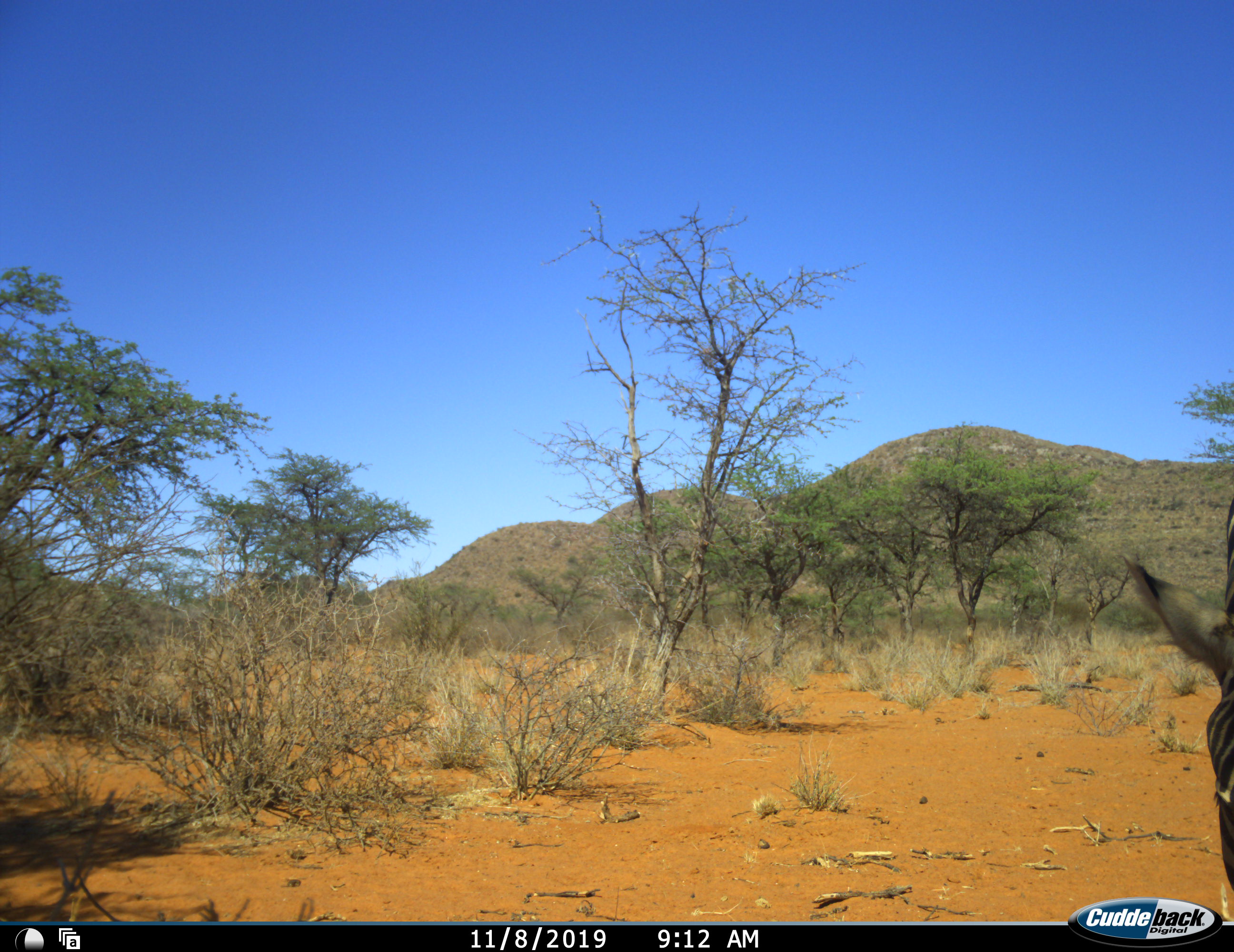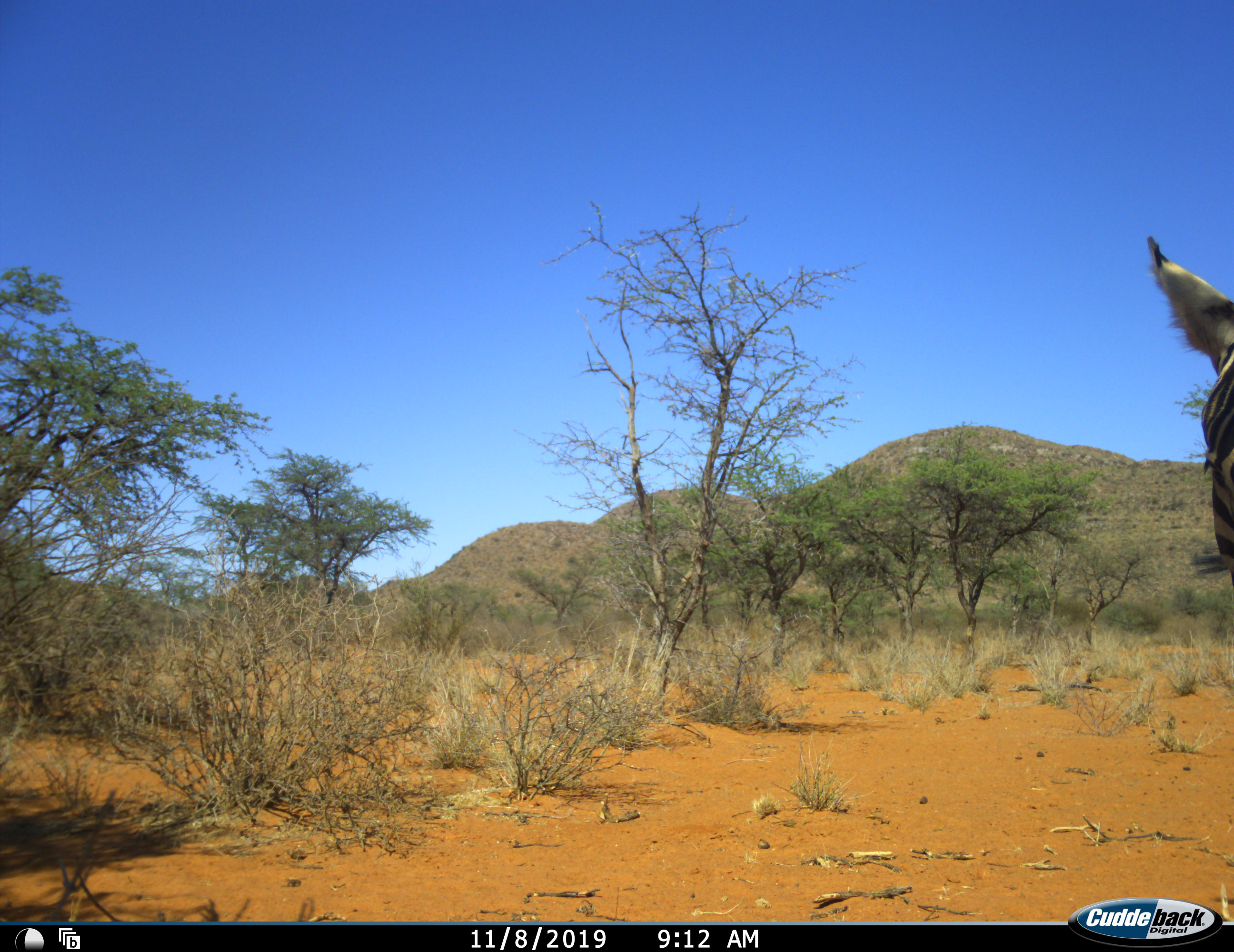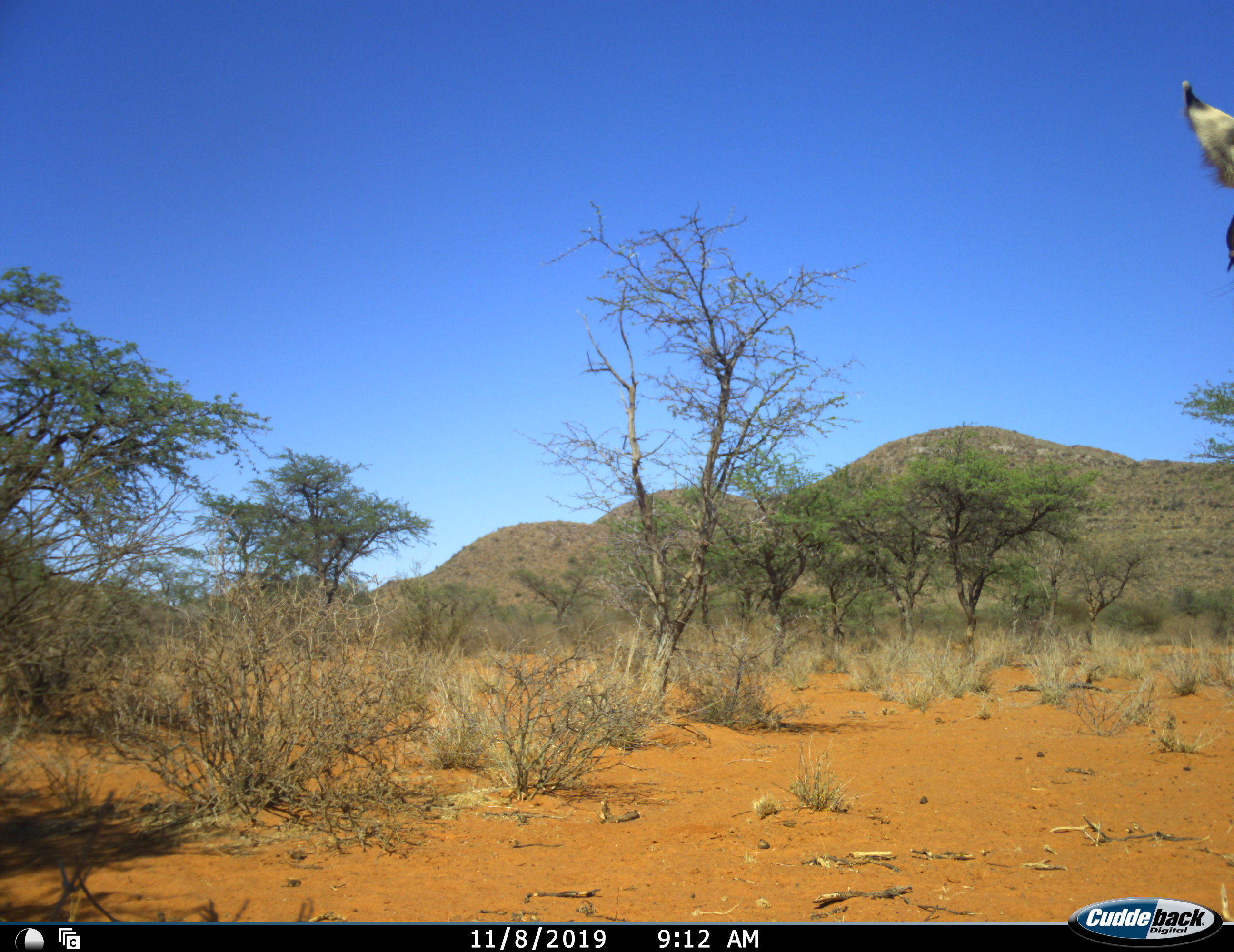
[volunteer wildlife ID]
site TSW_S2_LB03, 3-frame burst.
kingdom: Animalia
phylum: Chordata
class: Mammalia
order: Perissodactyla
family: Equidae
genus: Equus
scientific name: Equus quagga burchellii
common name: burchell's zebra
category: zebraburchells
Zebraburchells (burchell's zebra) (Equus quagga burchellii), count 1. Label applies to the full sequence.